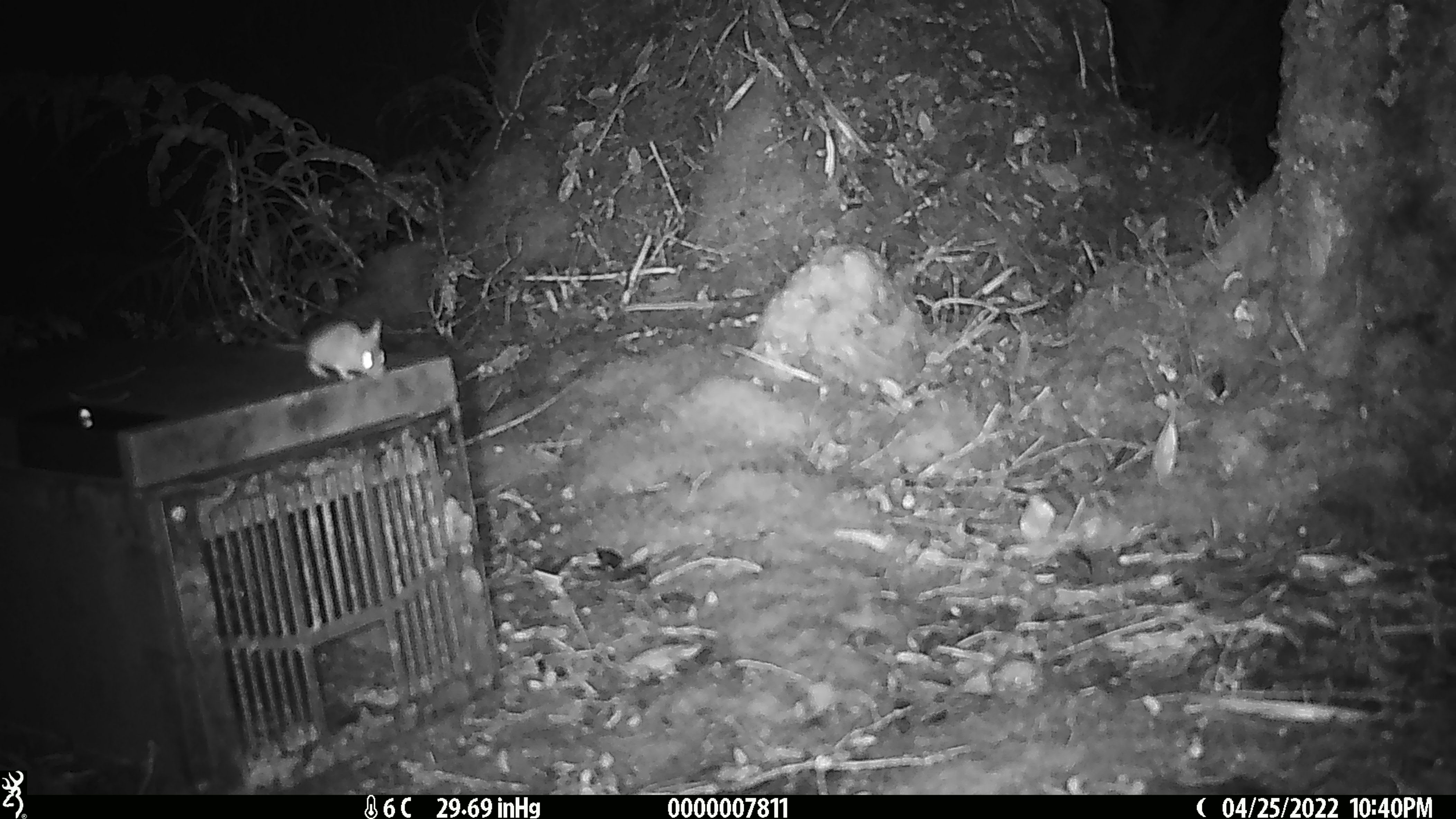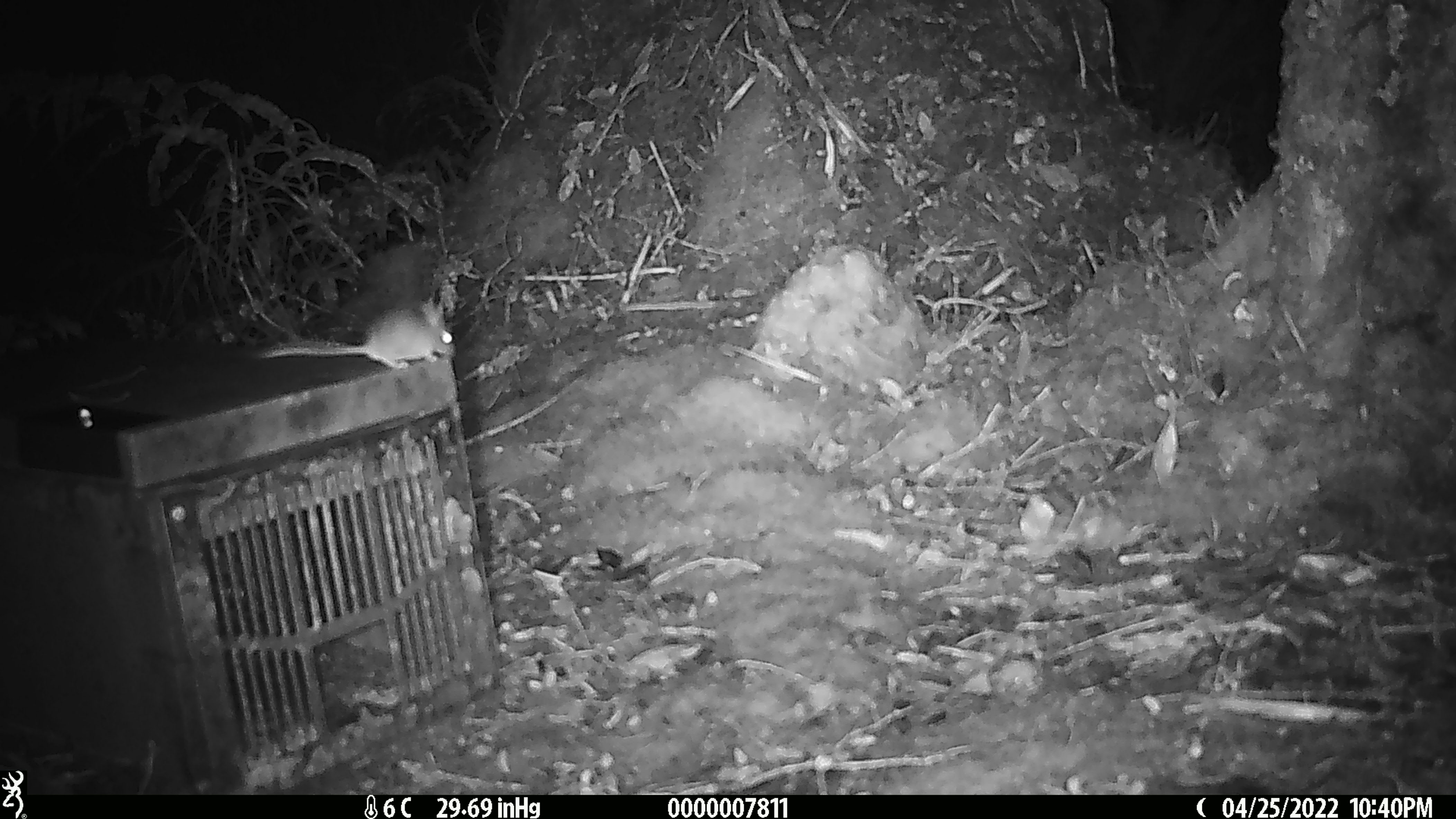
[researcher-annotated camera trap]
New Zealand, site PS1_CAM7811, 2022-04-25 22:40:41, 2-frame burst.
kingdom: Animalia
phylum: Chordata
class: Mammalia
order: Rodentia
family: Muridae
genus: Mus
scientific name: Mus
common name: mouse